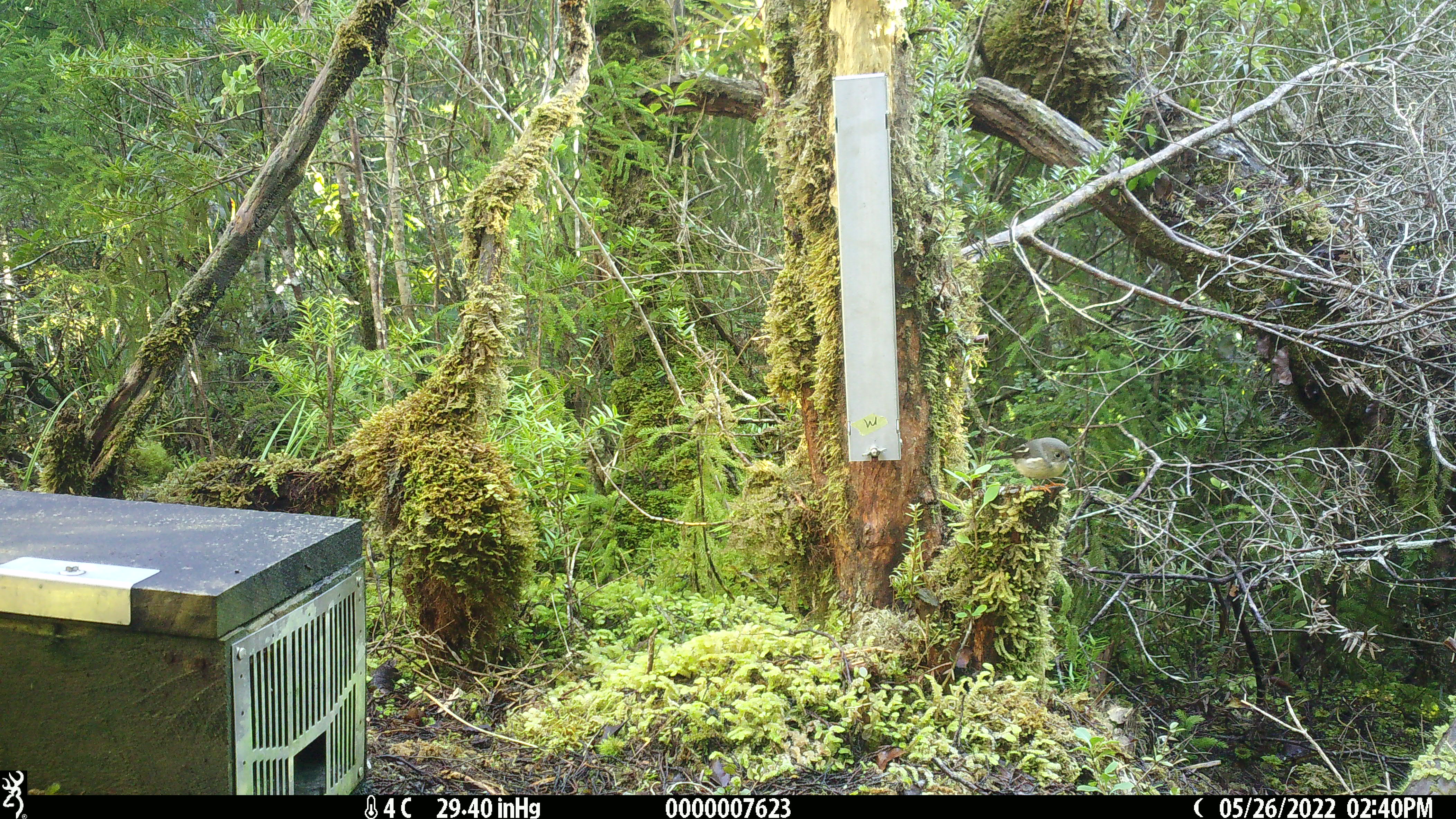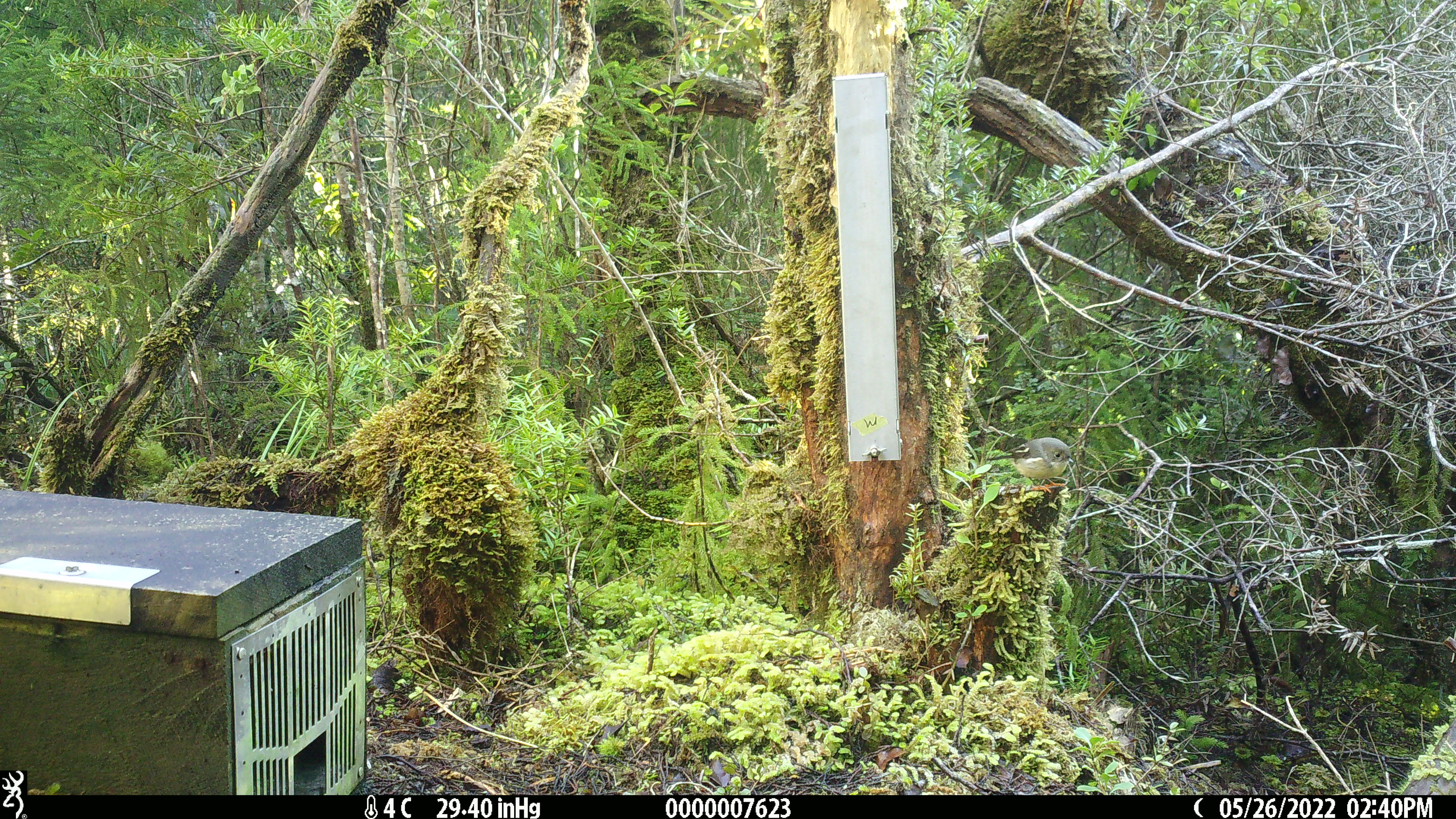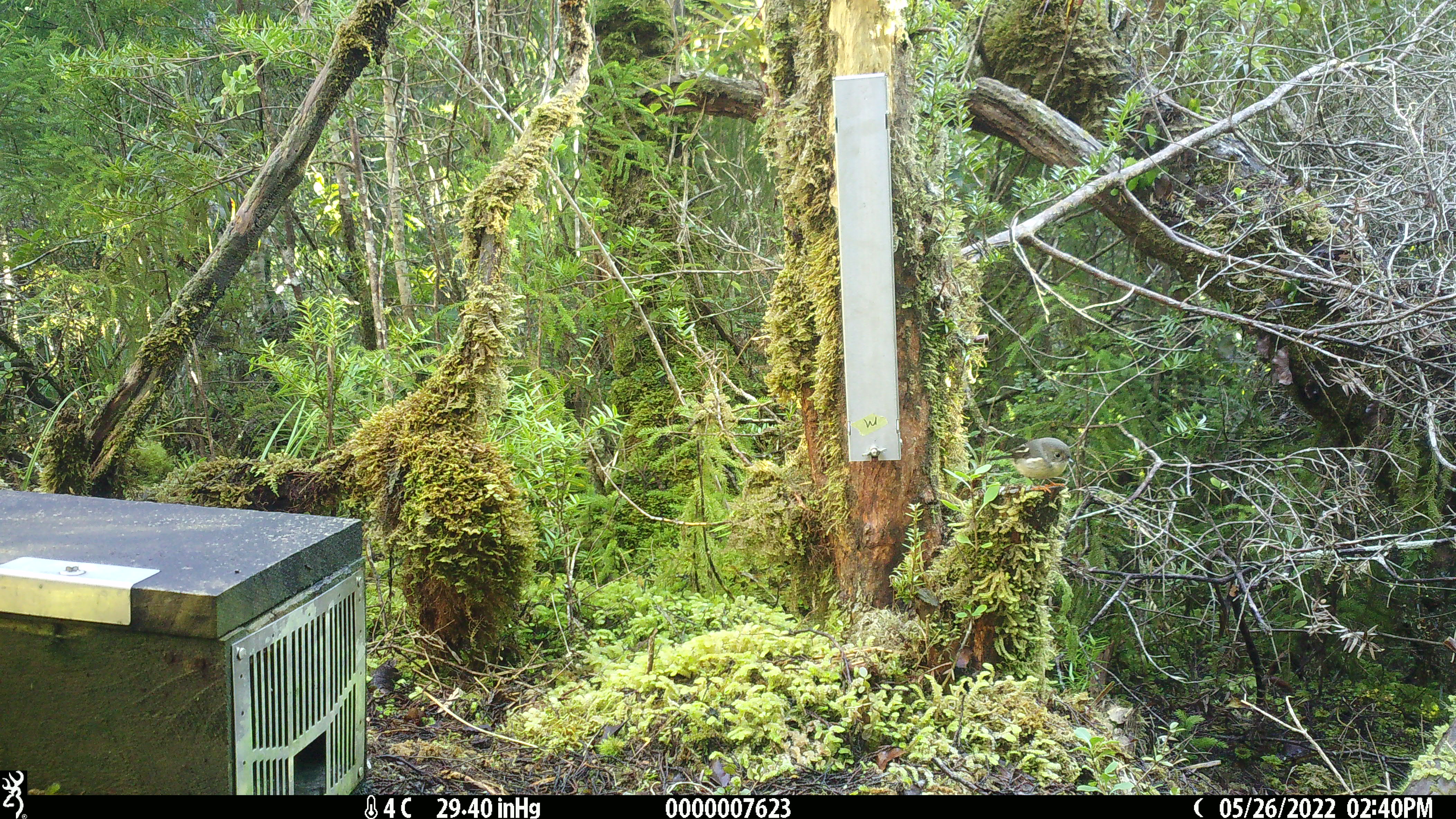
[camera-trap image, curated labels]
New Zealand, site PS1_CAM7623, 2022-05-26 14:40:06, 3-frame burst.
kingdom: Animalia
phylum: Chordata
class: Aves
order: Passeriformes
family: Petroicidae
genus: Petroica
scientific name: Petroica macrocephala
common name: tomtit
Tomtit (Petroica macrocephala).